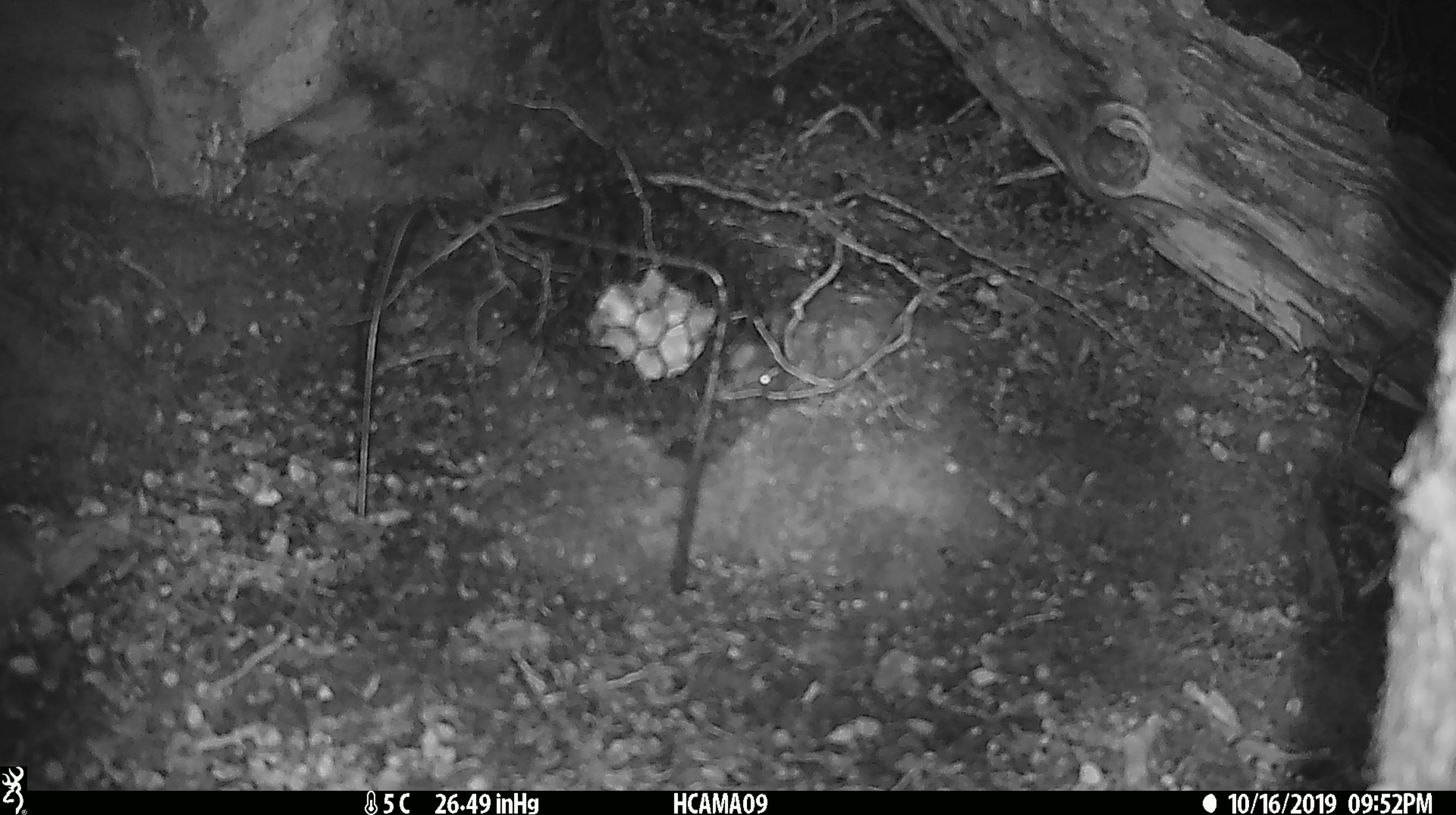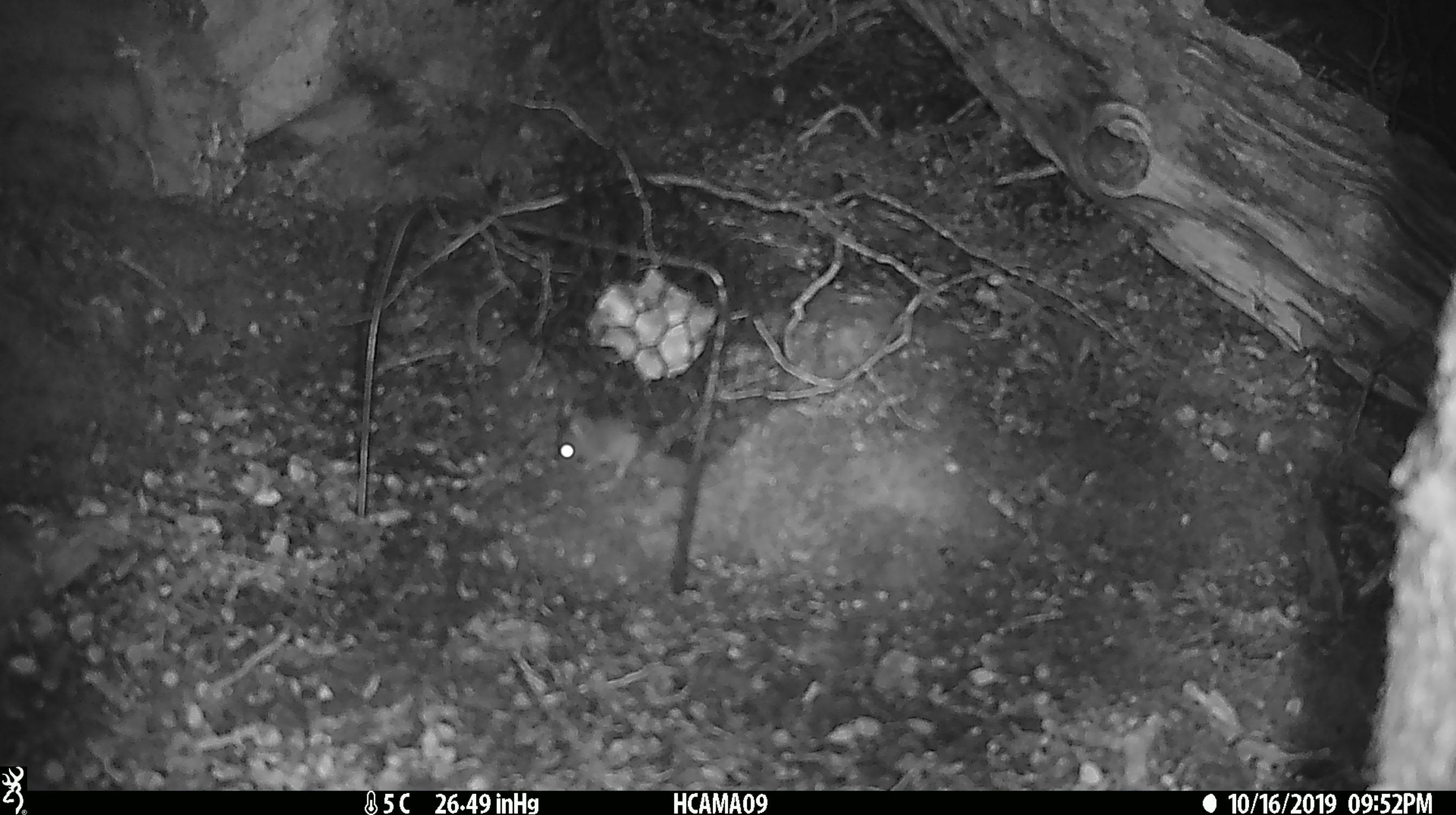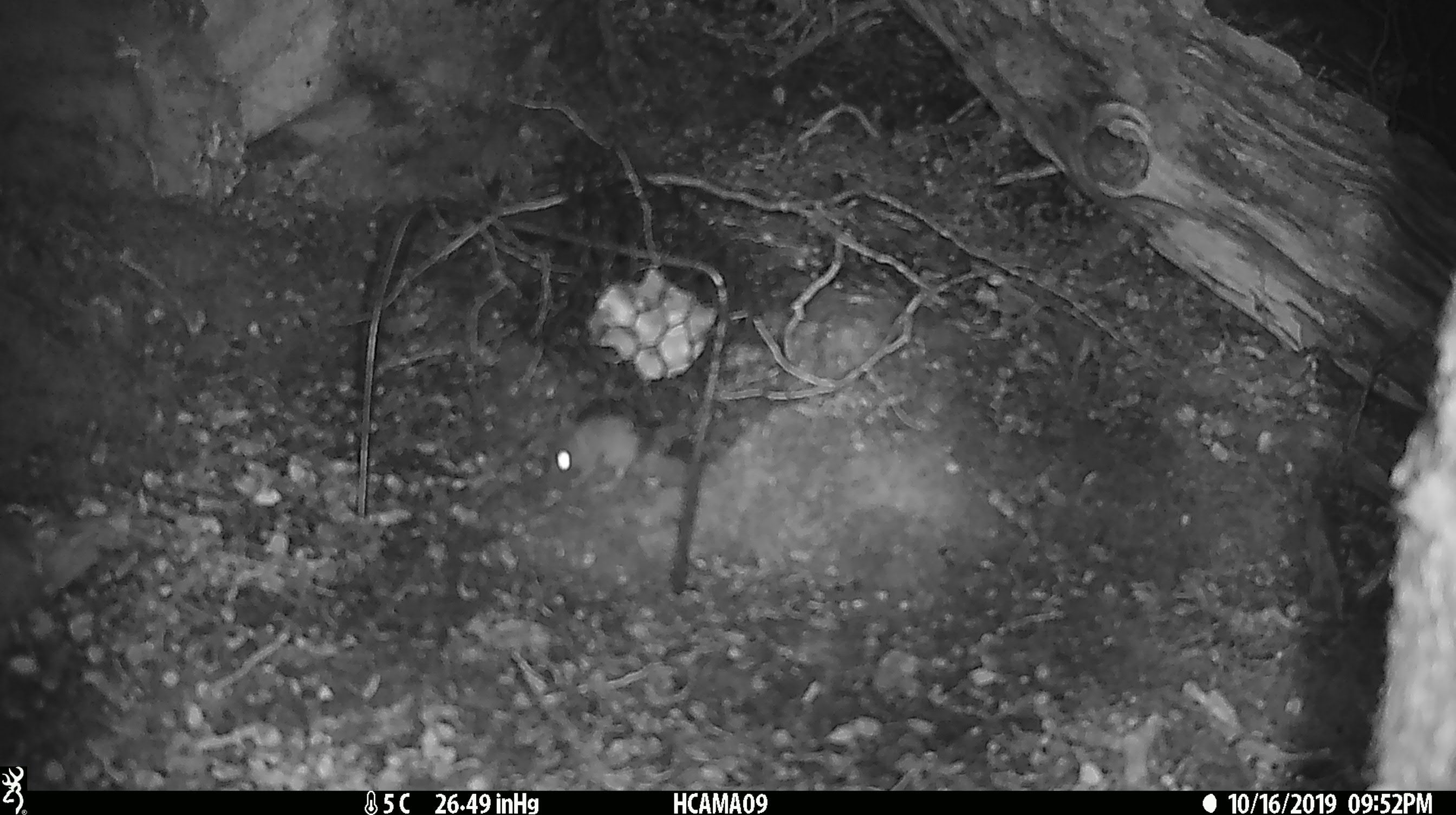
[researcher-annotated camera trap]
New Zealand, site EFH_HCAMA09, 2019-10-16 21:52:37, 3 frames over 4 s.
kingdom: Animalia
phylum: Chordata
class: Mammalia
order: Rodentia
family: Muridae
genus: Mus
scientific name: Mus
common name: mouse